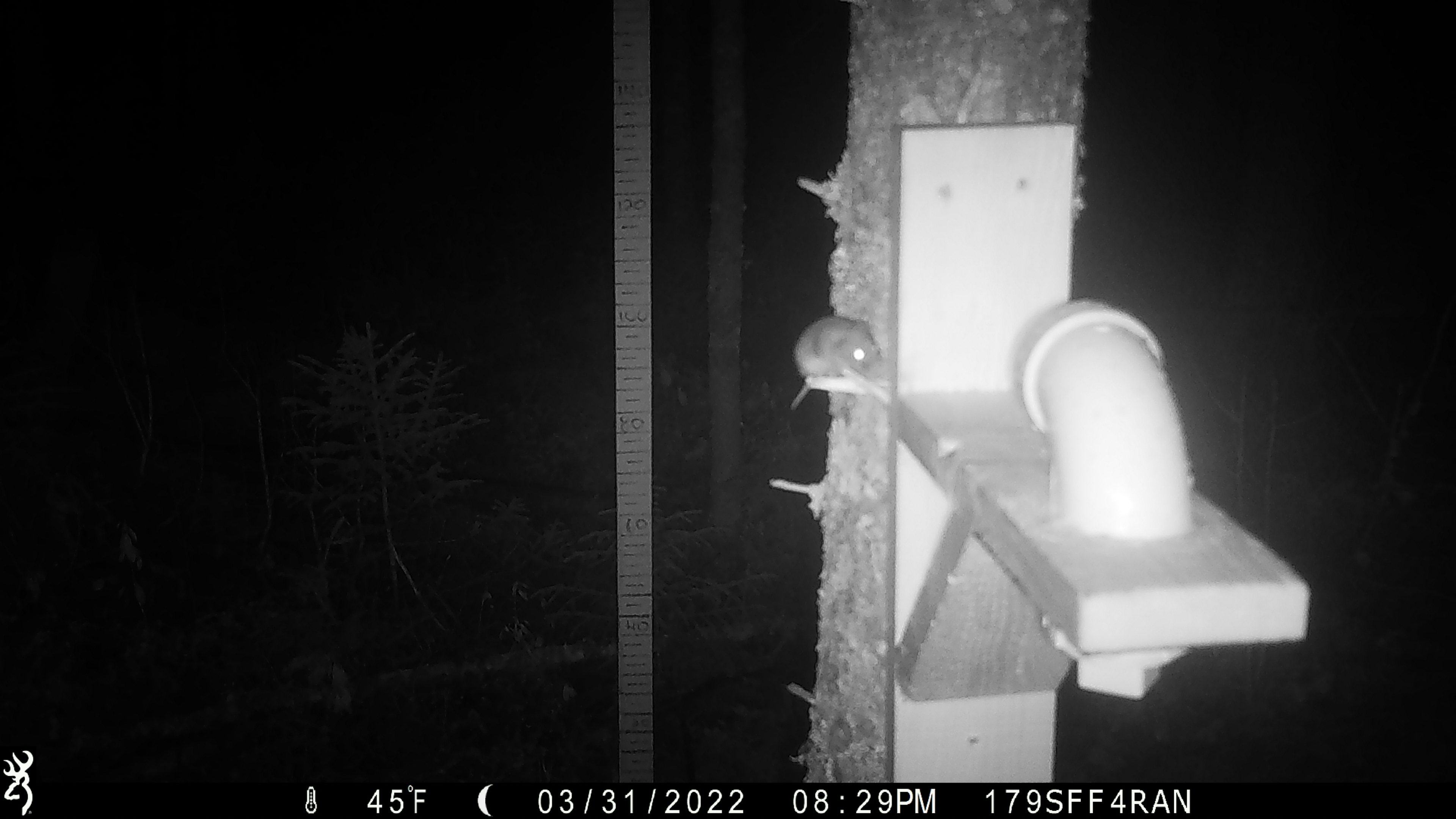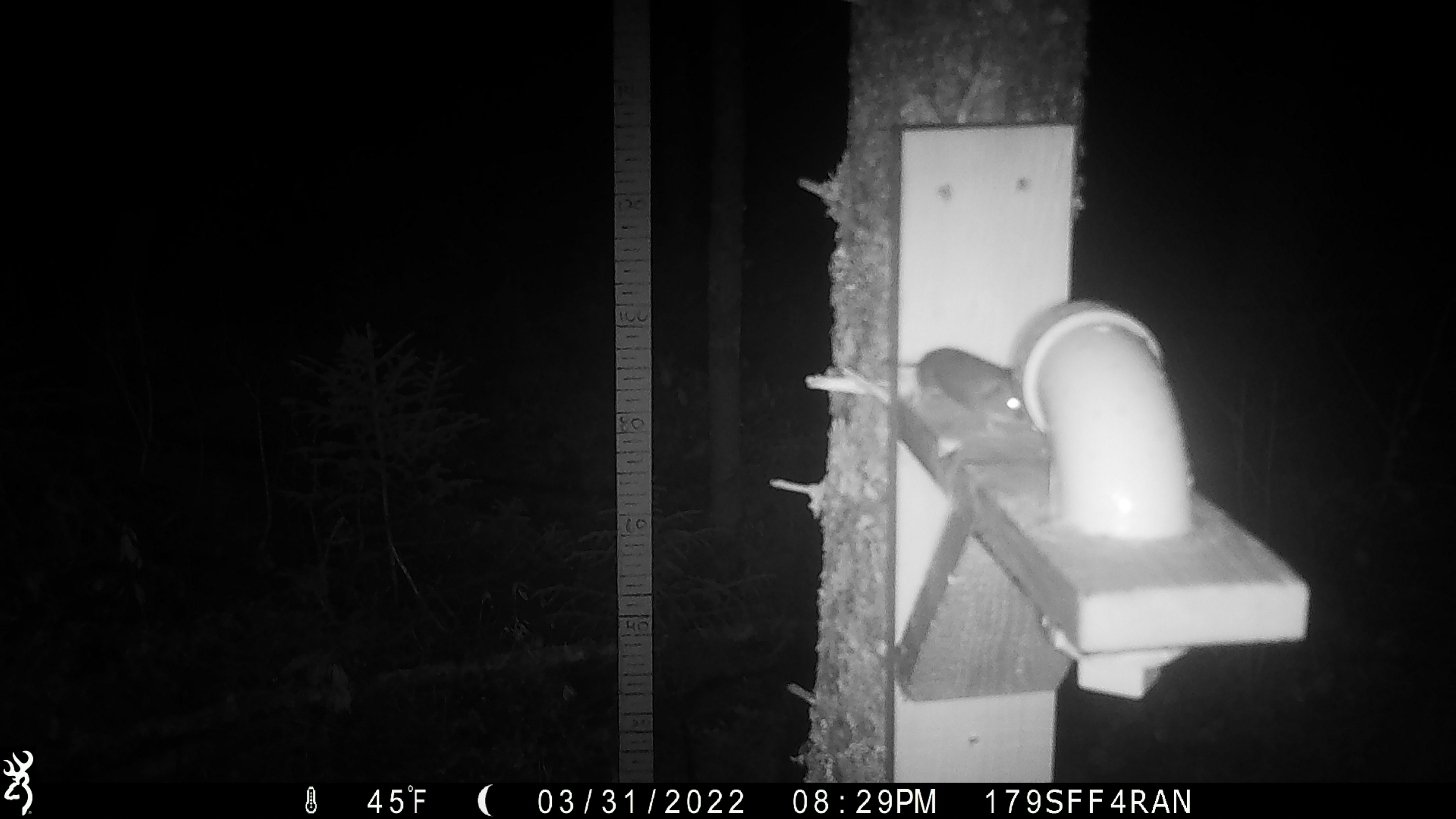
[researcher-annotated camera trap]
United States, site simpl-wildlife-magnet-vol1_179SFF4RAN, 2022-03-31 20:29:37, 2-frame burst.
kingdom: Animalia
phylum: Chordata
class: Mammalia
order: Rodentia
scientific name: Rodentia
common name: mouse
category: mouse sp.